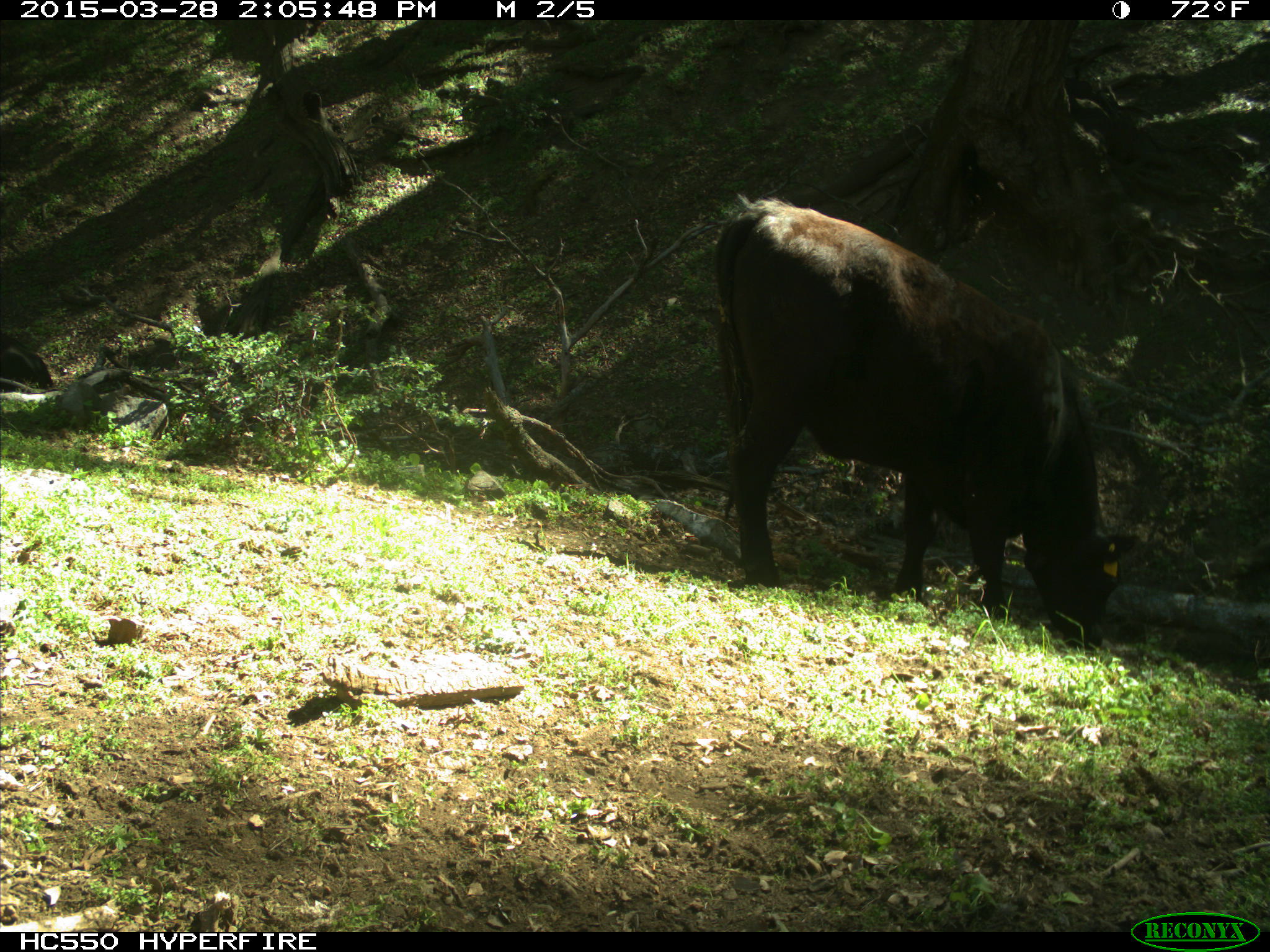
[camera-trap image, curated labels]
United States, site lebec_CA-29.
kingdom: Animalia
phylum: Chordata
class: Mammalia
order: Artiodactyla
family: Bovidae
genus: Bos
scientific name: Bos taurus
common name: domestic cow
Bos taurus (domestic cow).